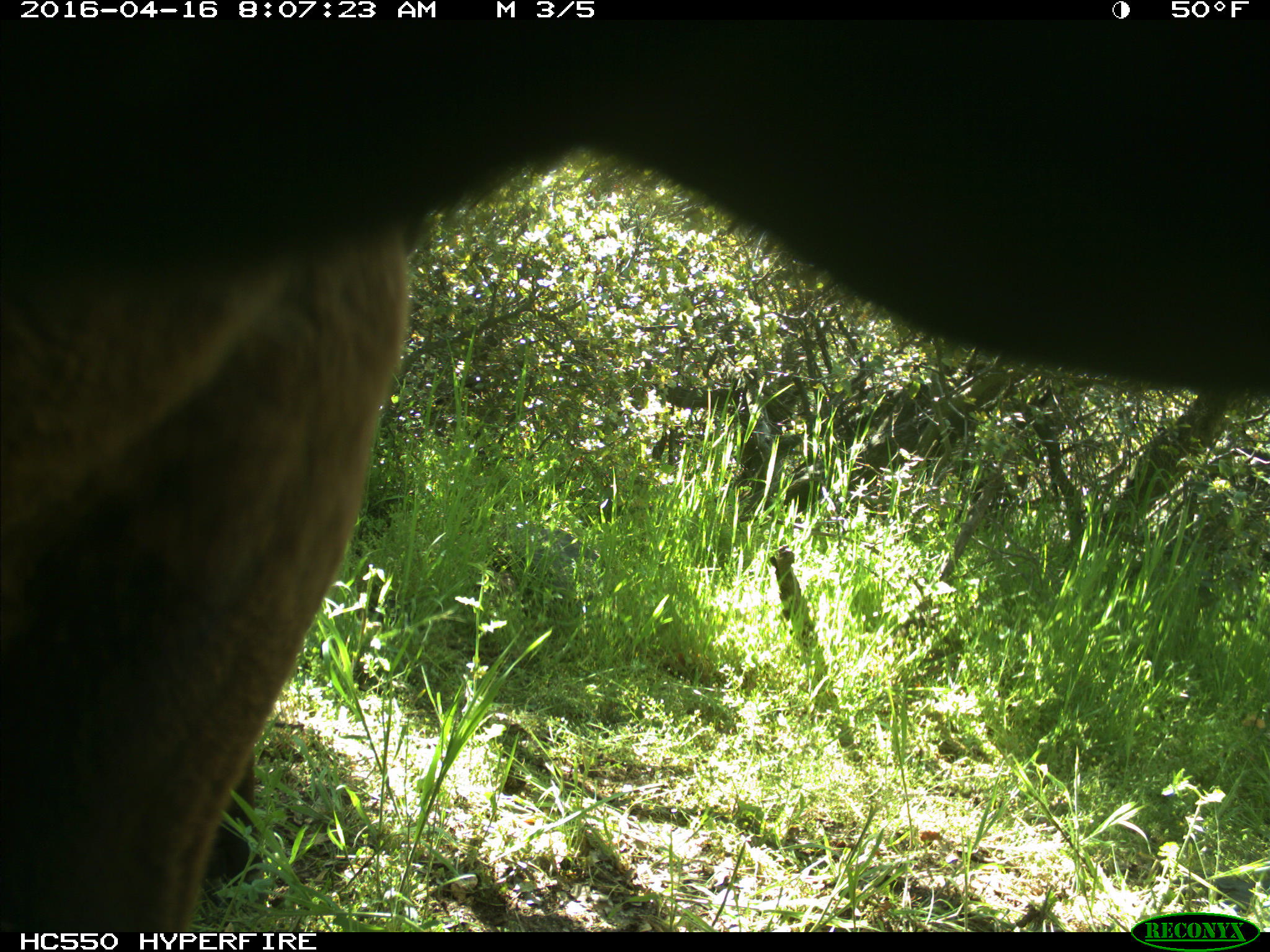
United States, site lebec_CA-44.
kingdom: Animalia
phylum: Chordata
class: Mammalia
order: Artiodactyla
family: Bovidae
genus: Bos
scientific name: Bos taurus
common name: domestic cow